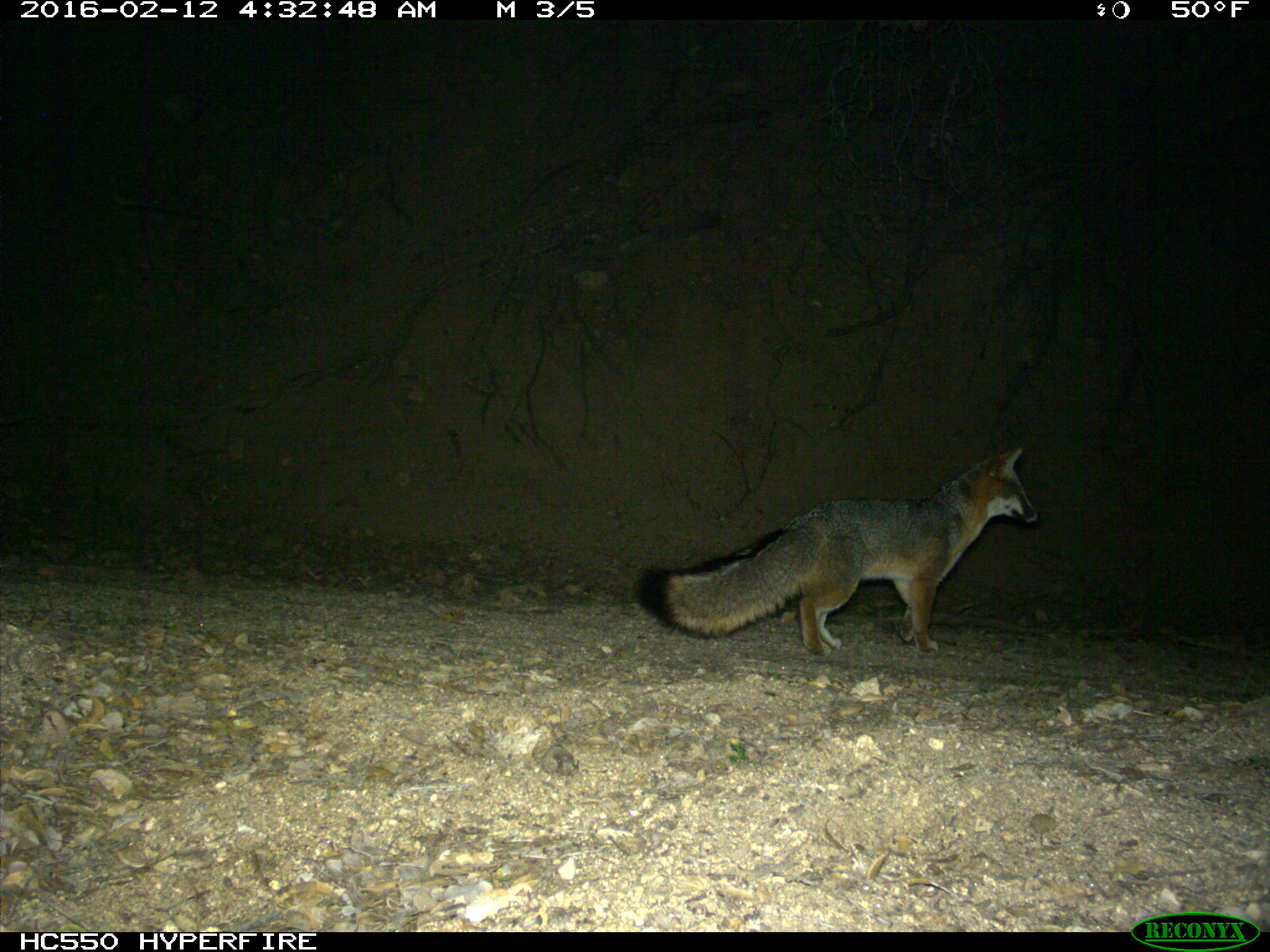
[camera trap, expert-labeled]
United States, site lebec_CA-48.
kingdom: Animalia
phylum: Chordata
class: Mammalia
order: Carnivora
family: Canidae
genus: Urocyon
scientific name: Urocyon cinereoargenteus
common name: gray fox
Urocyon cinereoargenteus (gray fox).